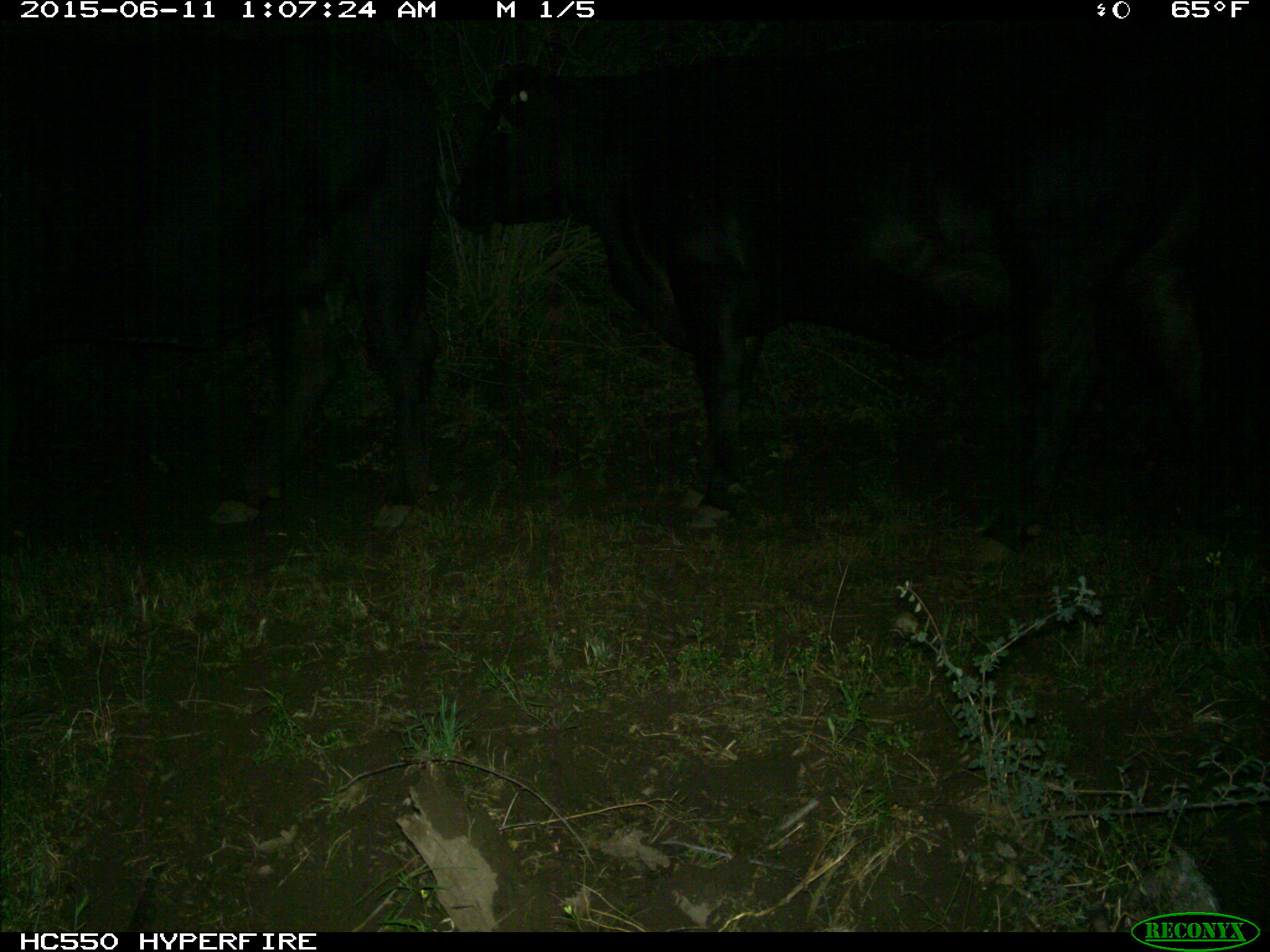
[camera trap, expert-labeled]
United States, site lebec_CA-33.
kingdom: Animalia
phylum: Chordata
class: Mammalia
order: Artiodactyla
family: Bovidae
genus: Bos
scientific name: Bos taurus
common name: domestic cow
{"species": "Bos taurus (domestic cow)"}